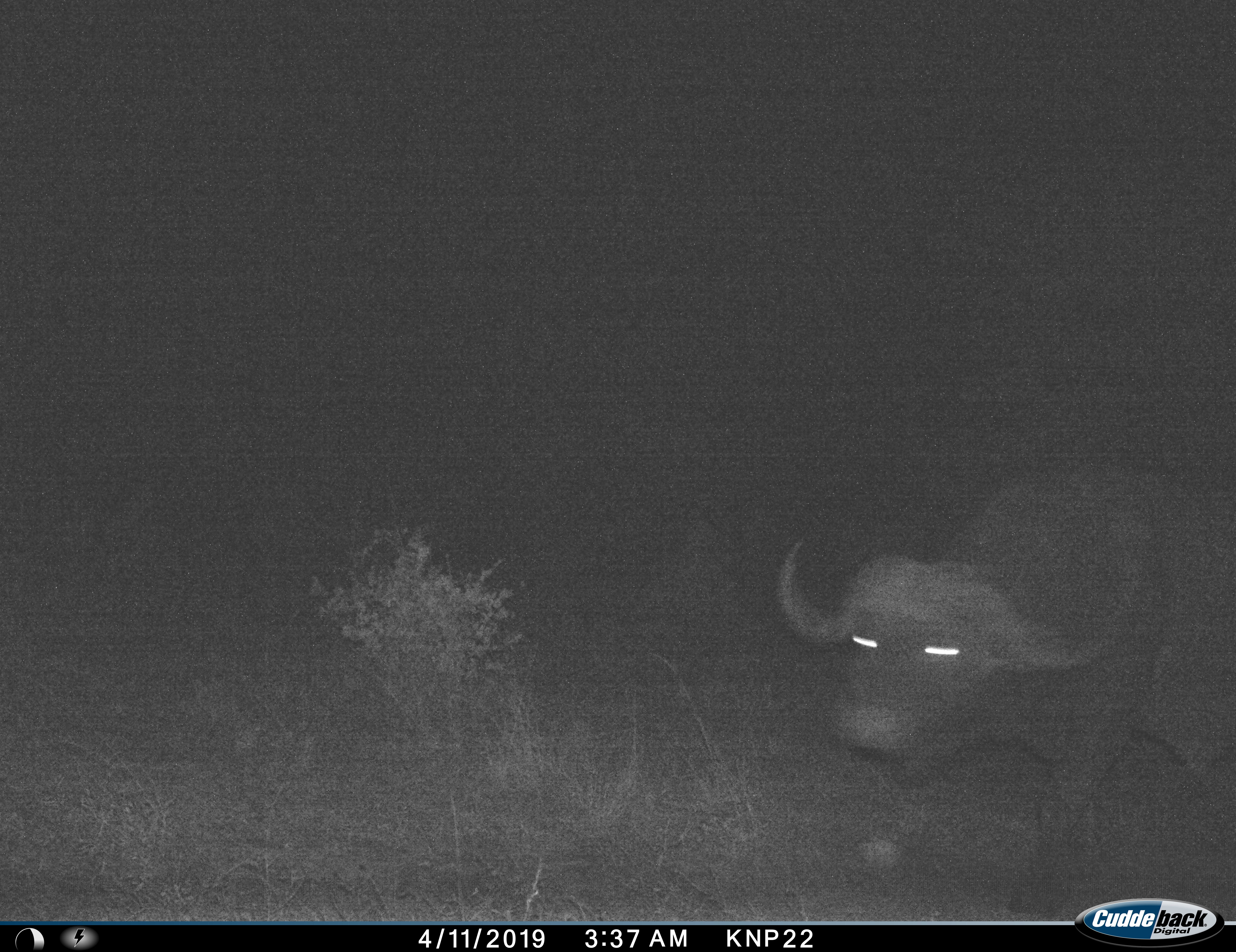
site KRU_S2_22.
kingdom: Animalia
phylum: Chordata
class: Mammalia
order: Artiodactyla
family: Bovidae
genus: Syncerus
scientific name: Syncerus caffer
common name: african buffalo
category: buffalo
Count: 1.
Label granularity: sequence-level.